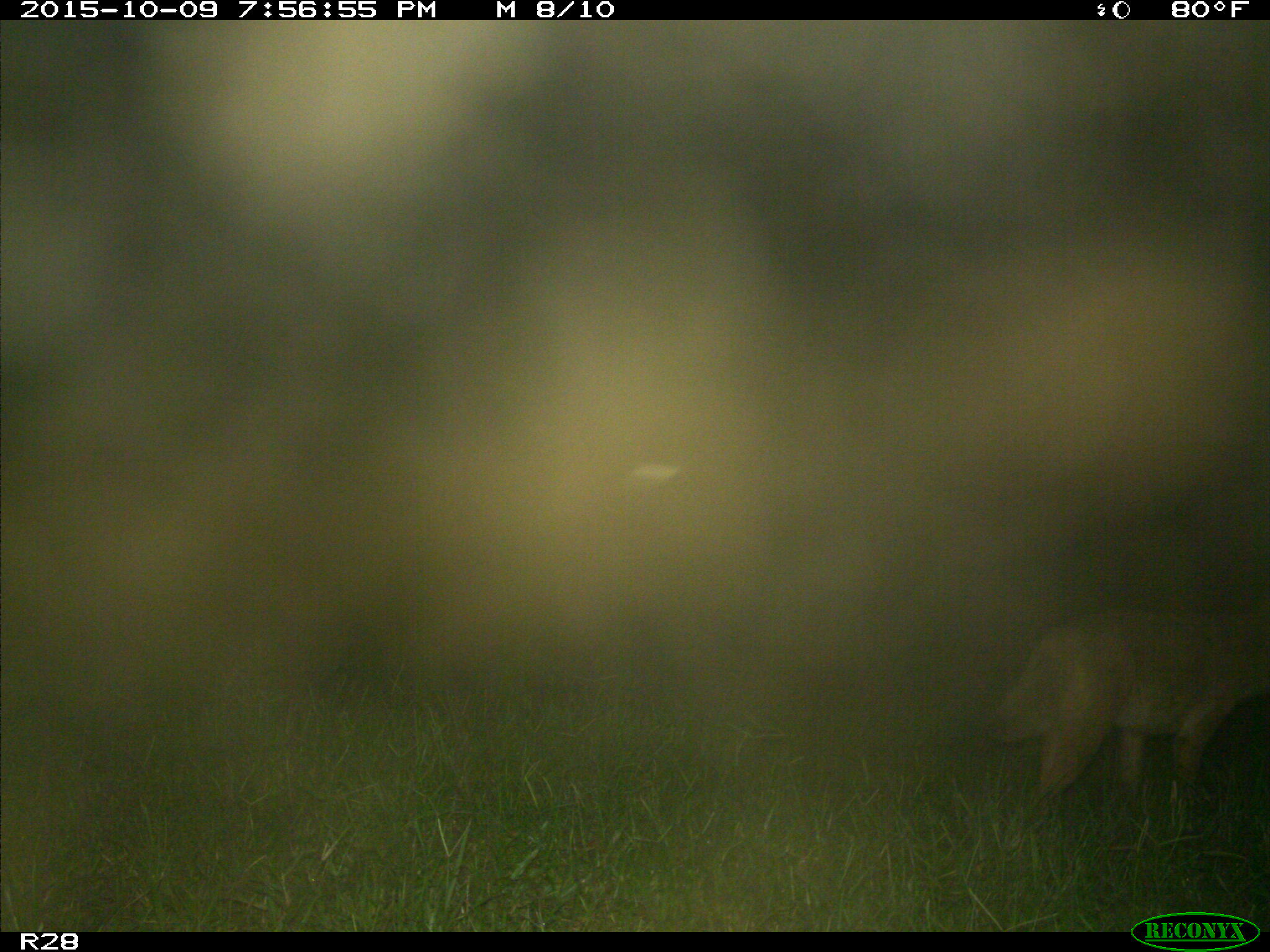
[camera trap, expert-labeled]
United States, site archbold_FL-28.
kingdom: Animalia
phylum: Chordata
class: Mammalia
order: Carnivora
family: Canidae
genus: Canis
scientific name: Canis latrans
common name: coyote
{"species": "Canis latrans (coyote)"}